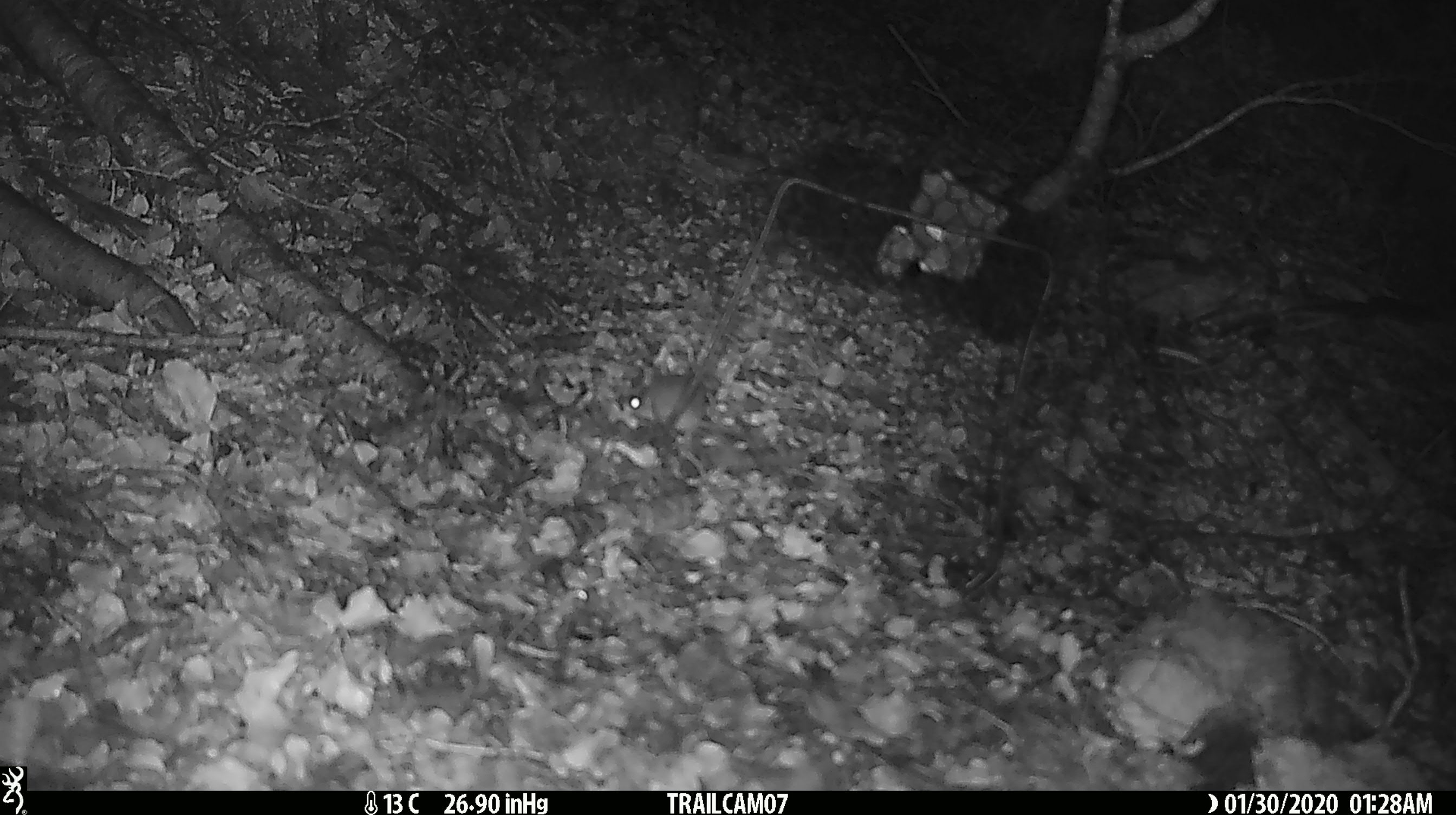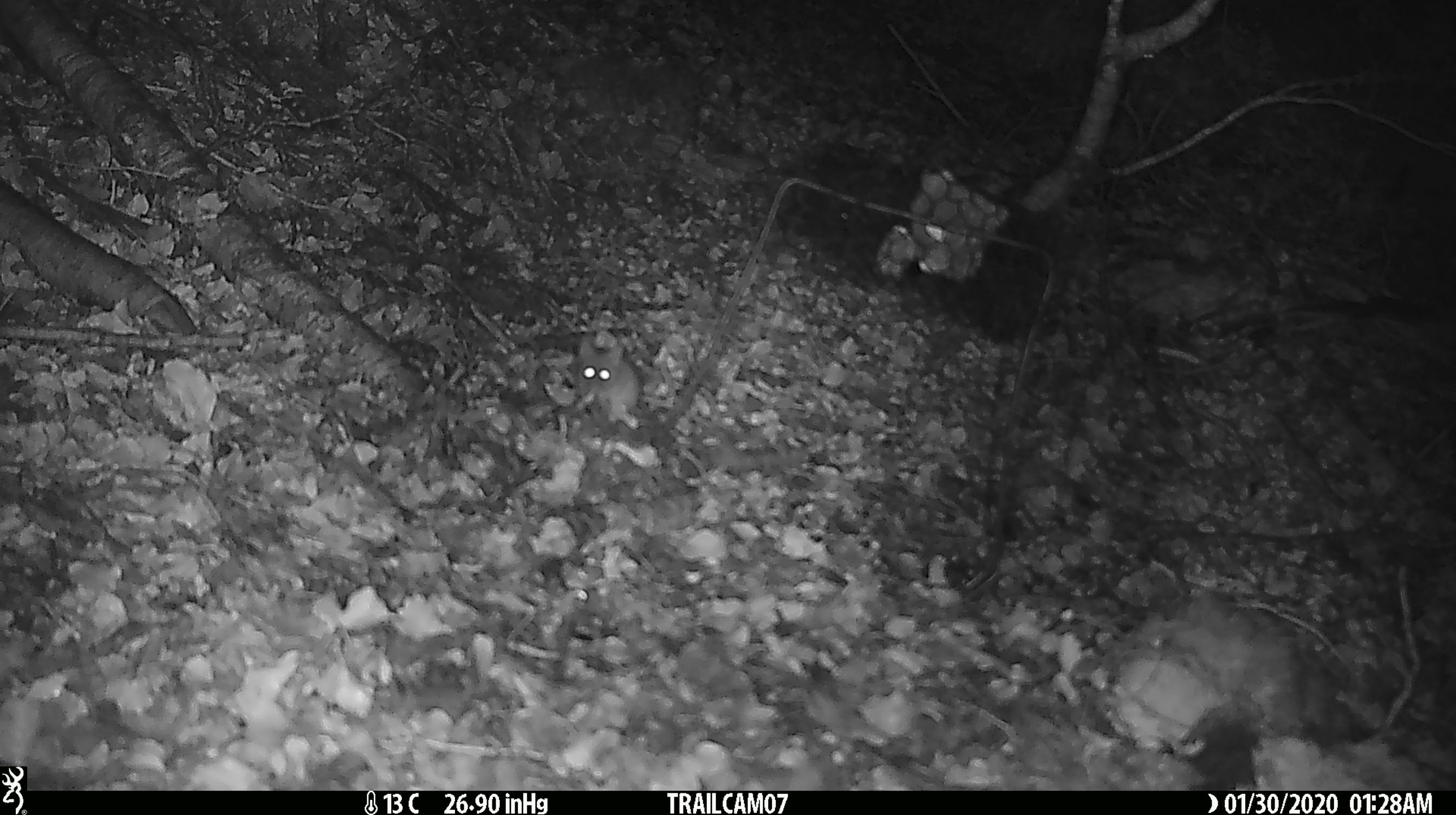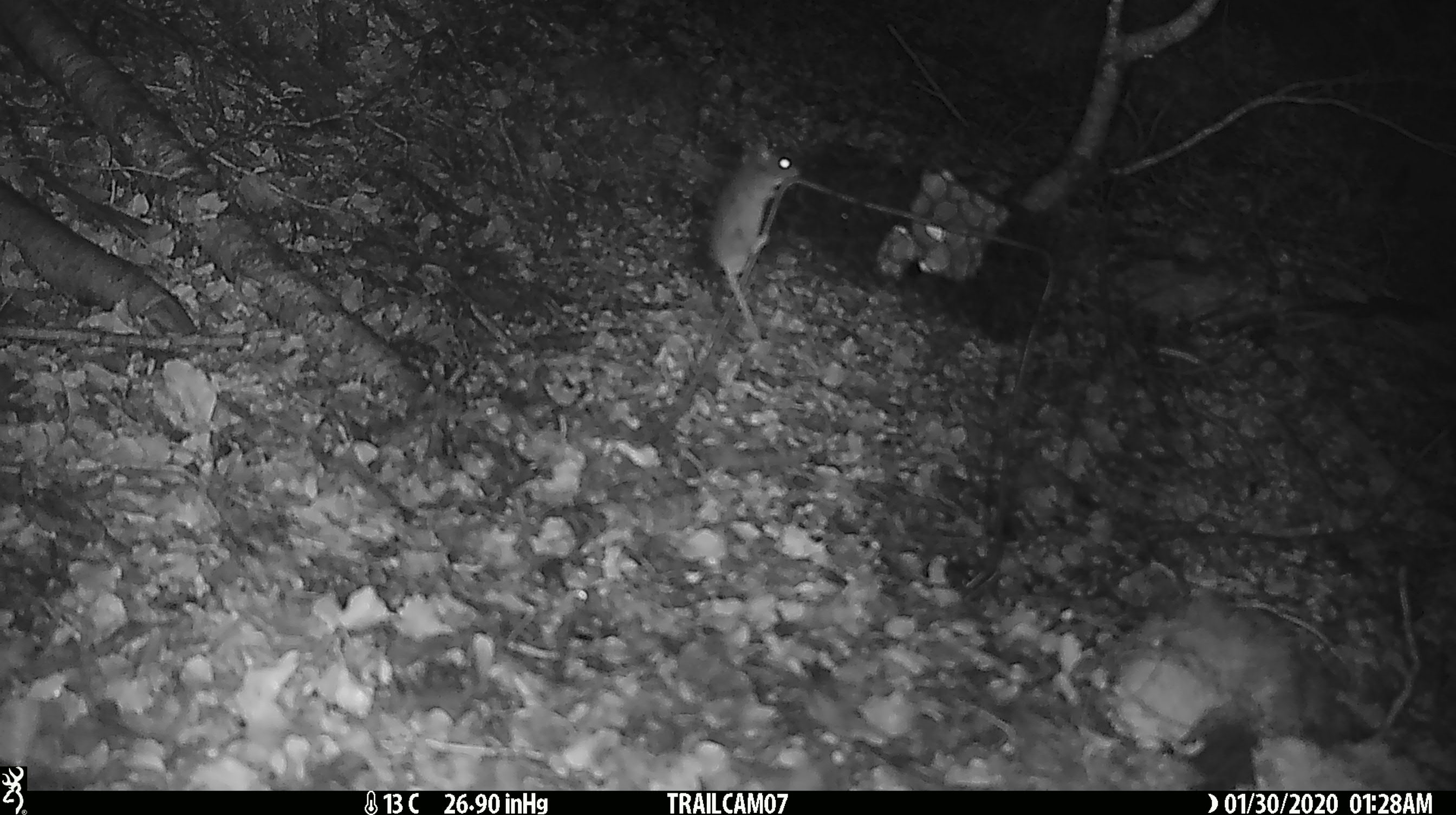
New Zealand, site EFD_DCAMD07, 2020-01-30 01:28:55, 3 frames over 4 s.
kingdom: Animalia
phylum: Chordata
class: Mammalia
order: Rodentia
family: Muridae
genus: Mus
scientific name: Mus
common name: mouse